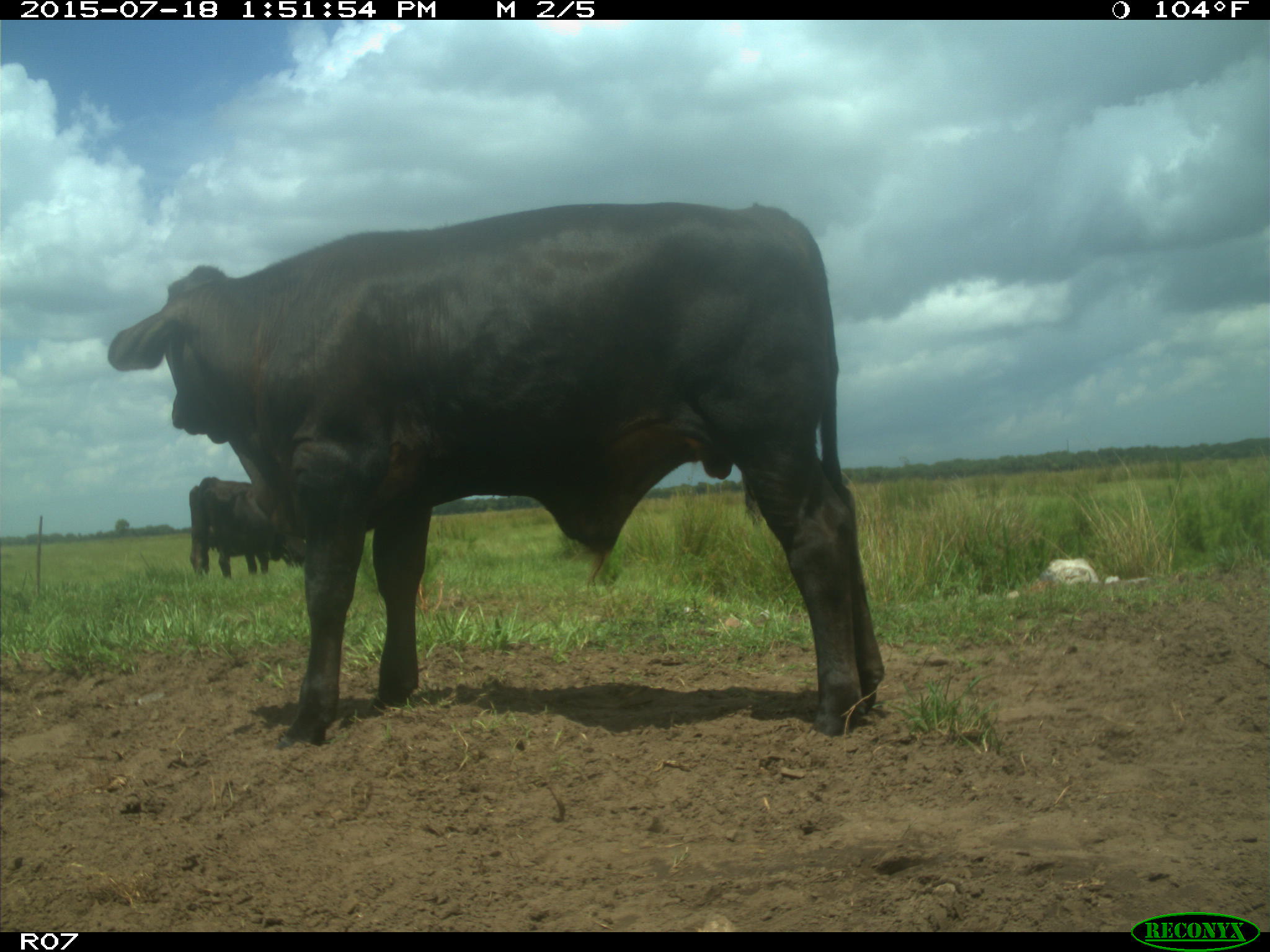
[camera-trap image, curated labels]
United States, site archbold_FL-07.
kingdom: Animalia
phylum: Chordata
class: Mammalia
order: Artiodactyla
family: Bovidae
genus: Bos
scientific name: Bos taurus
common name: domestic cow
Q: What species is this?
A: Bos taurus (domestic cow).